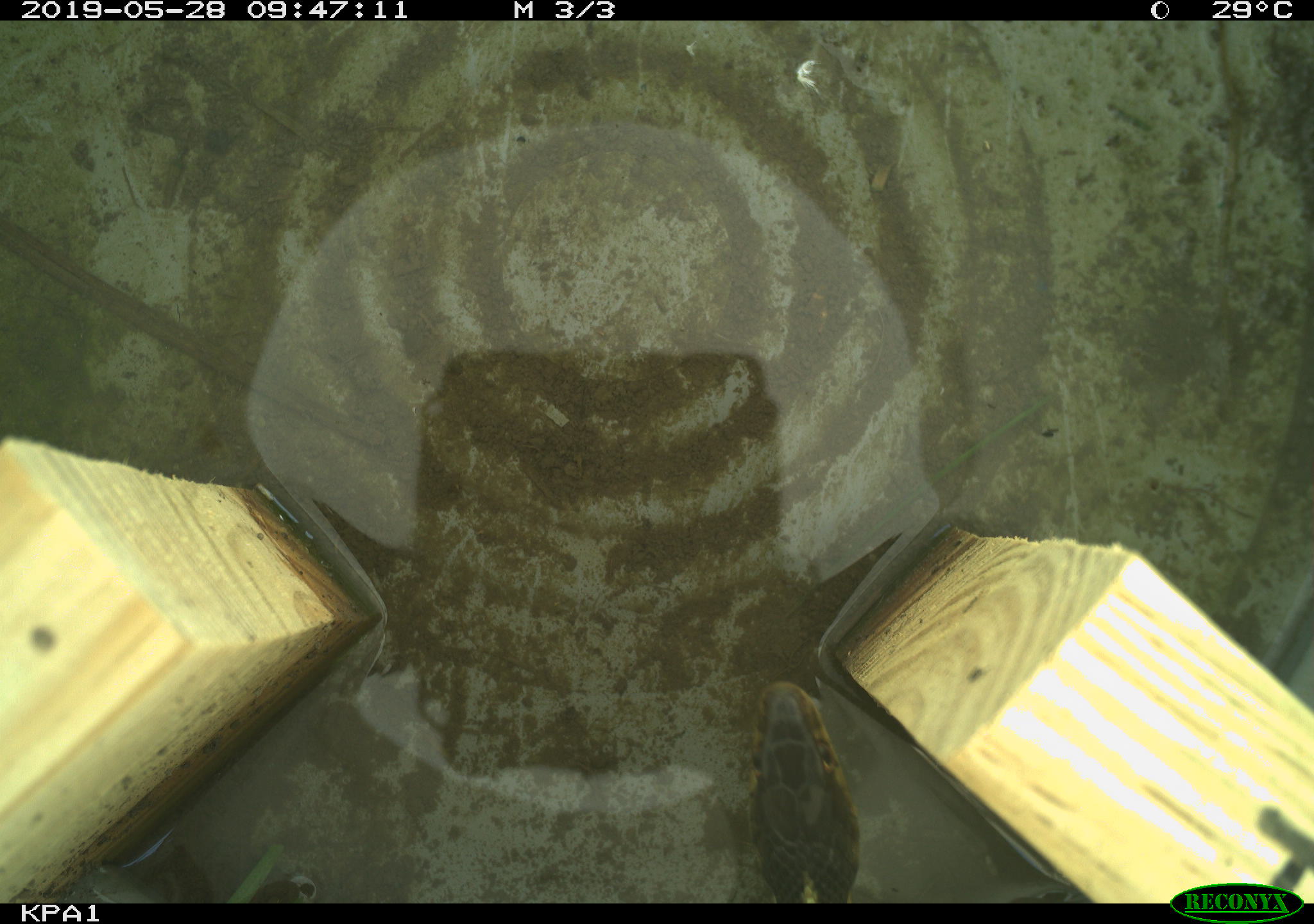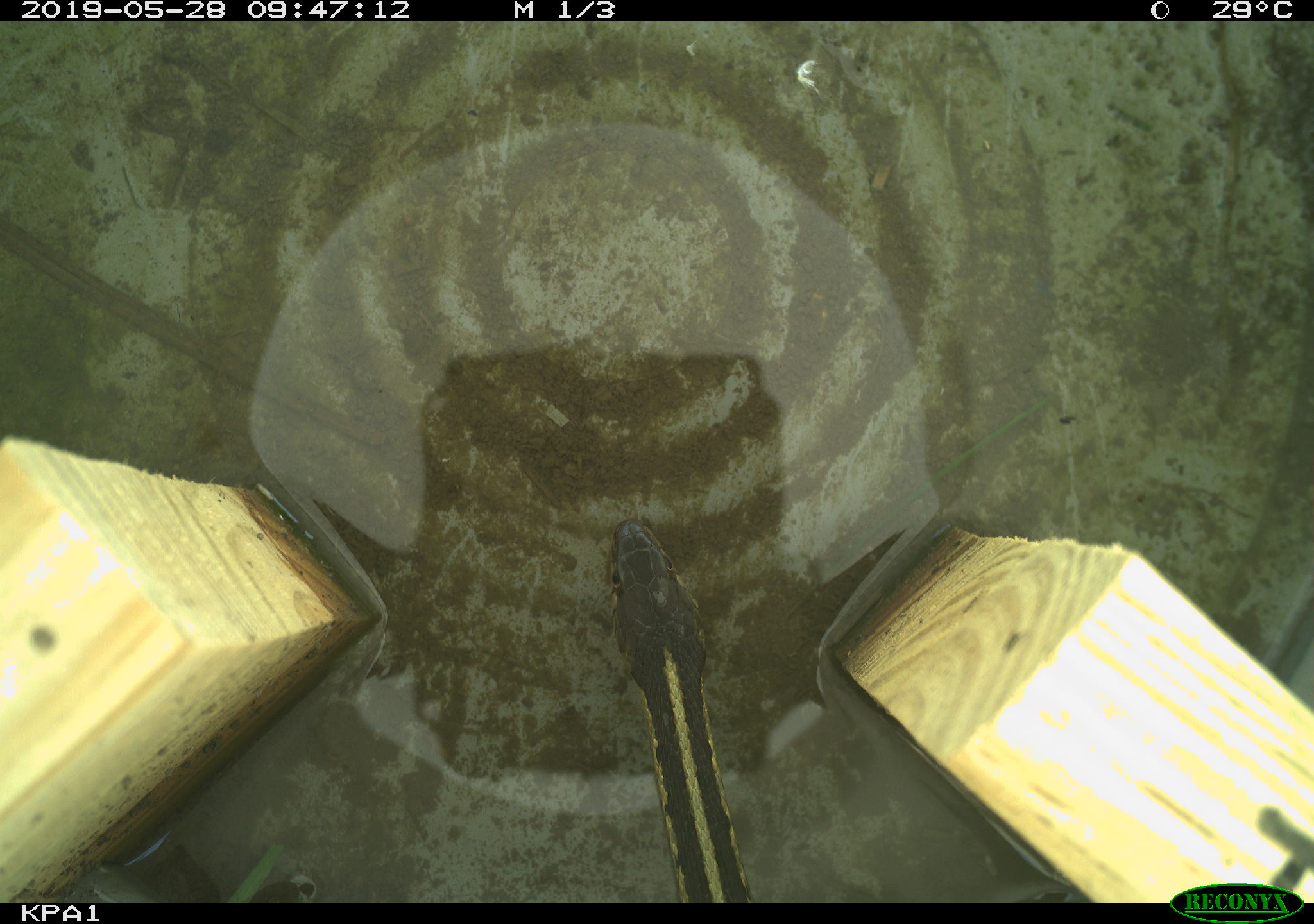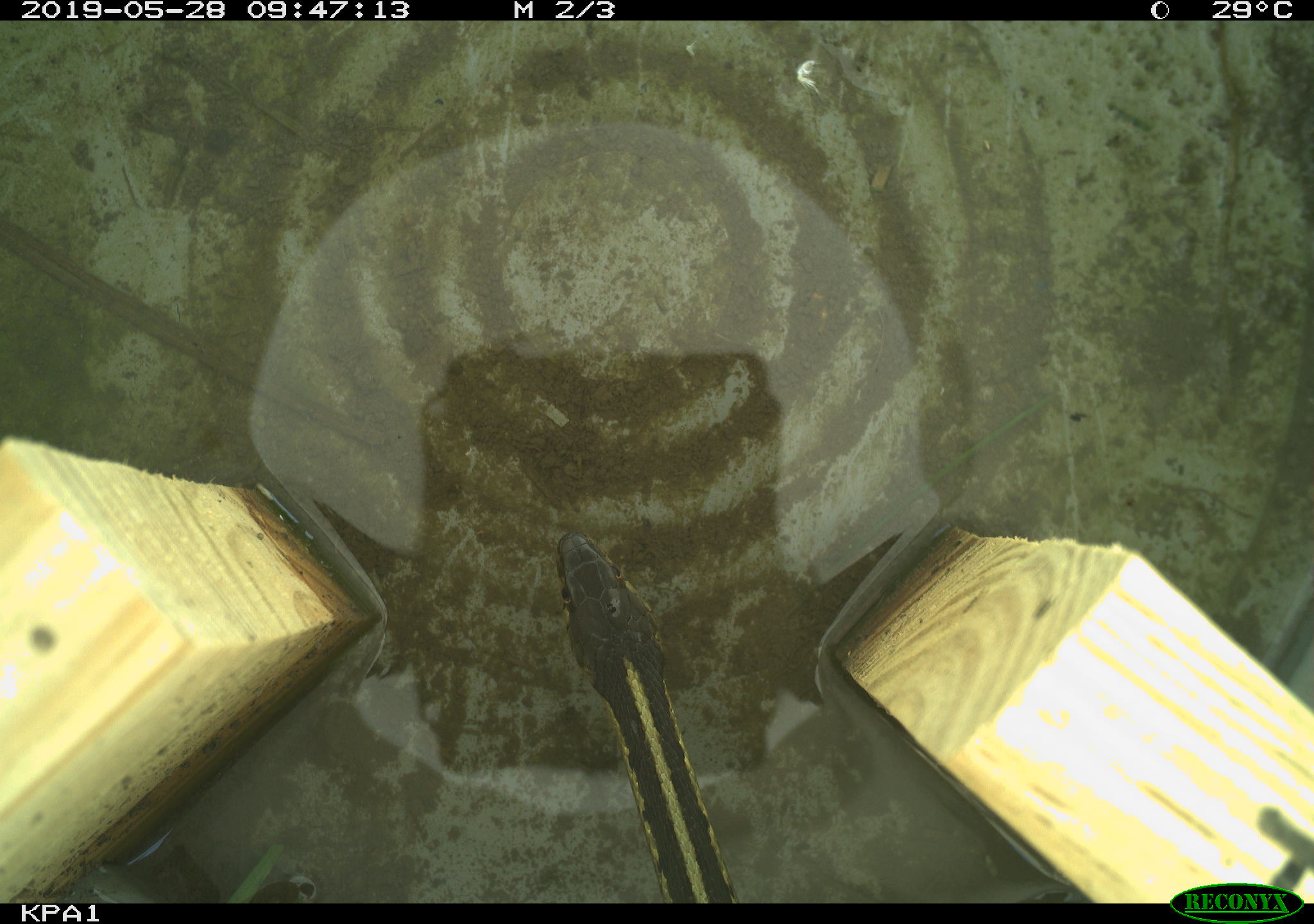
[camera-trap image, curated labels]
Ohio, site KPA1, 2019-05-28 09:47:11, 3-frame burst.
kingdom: Animalia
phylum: Chordata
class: Reptilia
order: Squamata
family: Colubridae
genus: Thamnophis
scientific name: Thamnophis sirtalis sirtalis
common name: eastern gartersnake